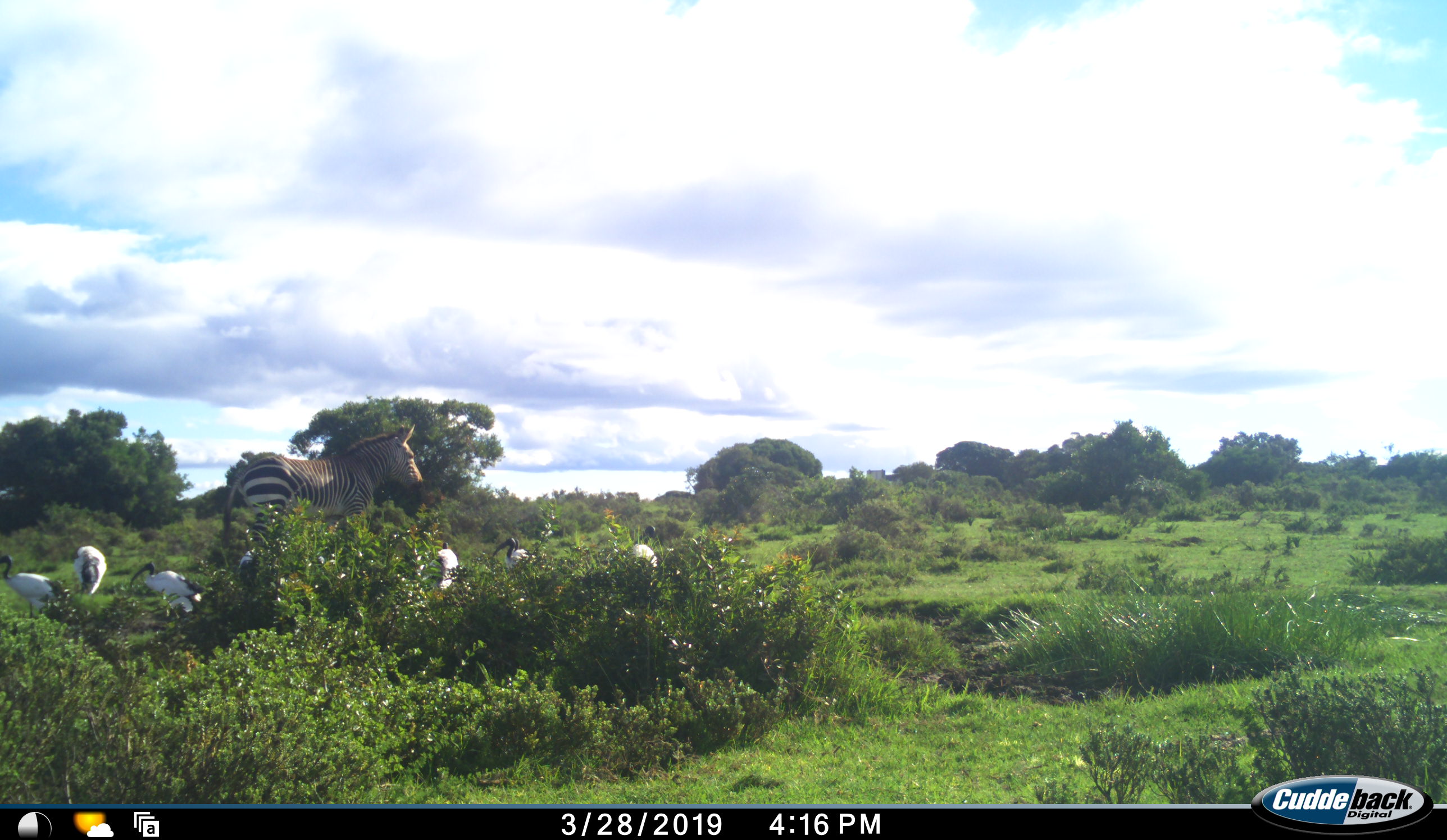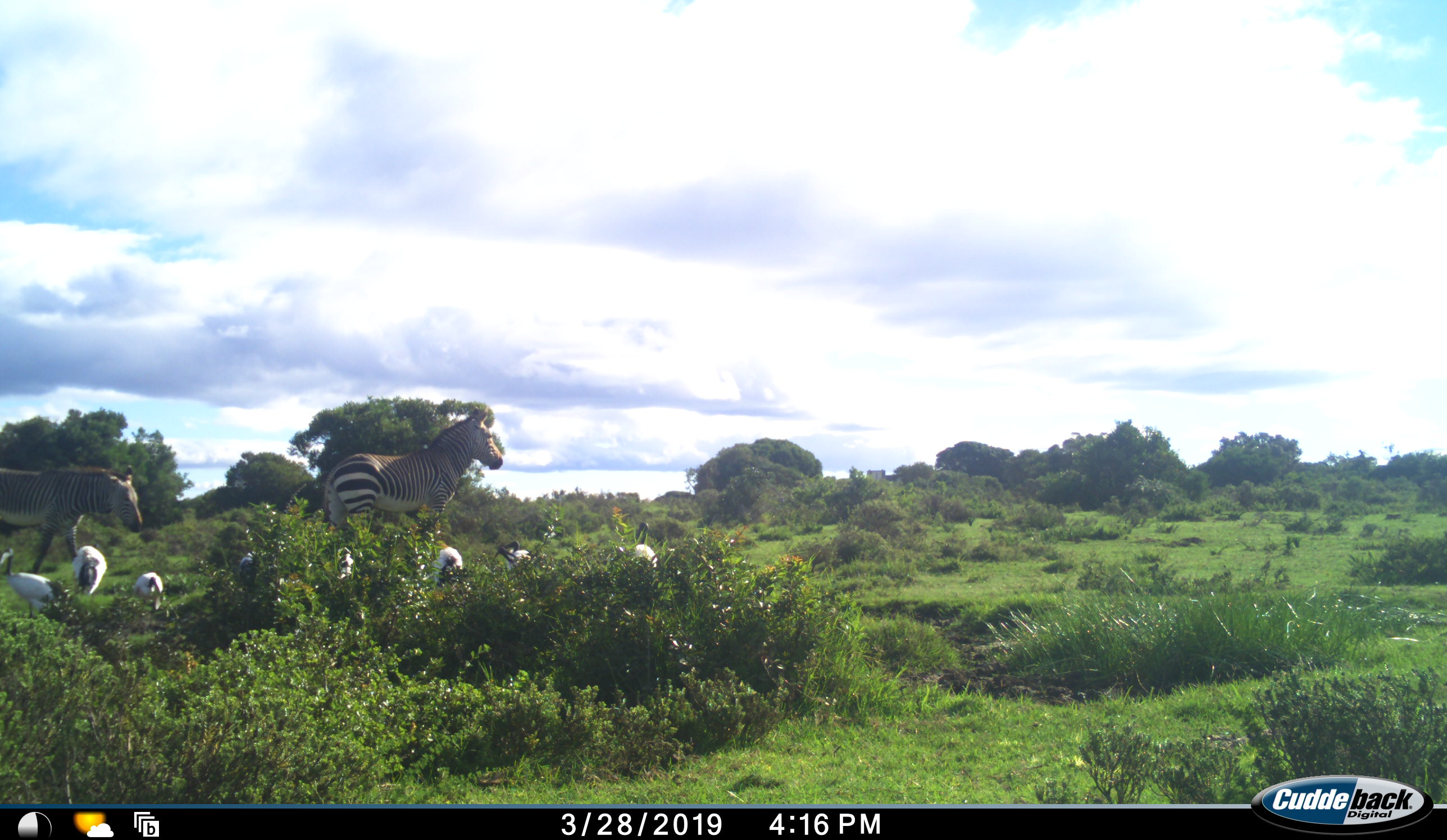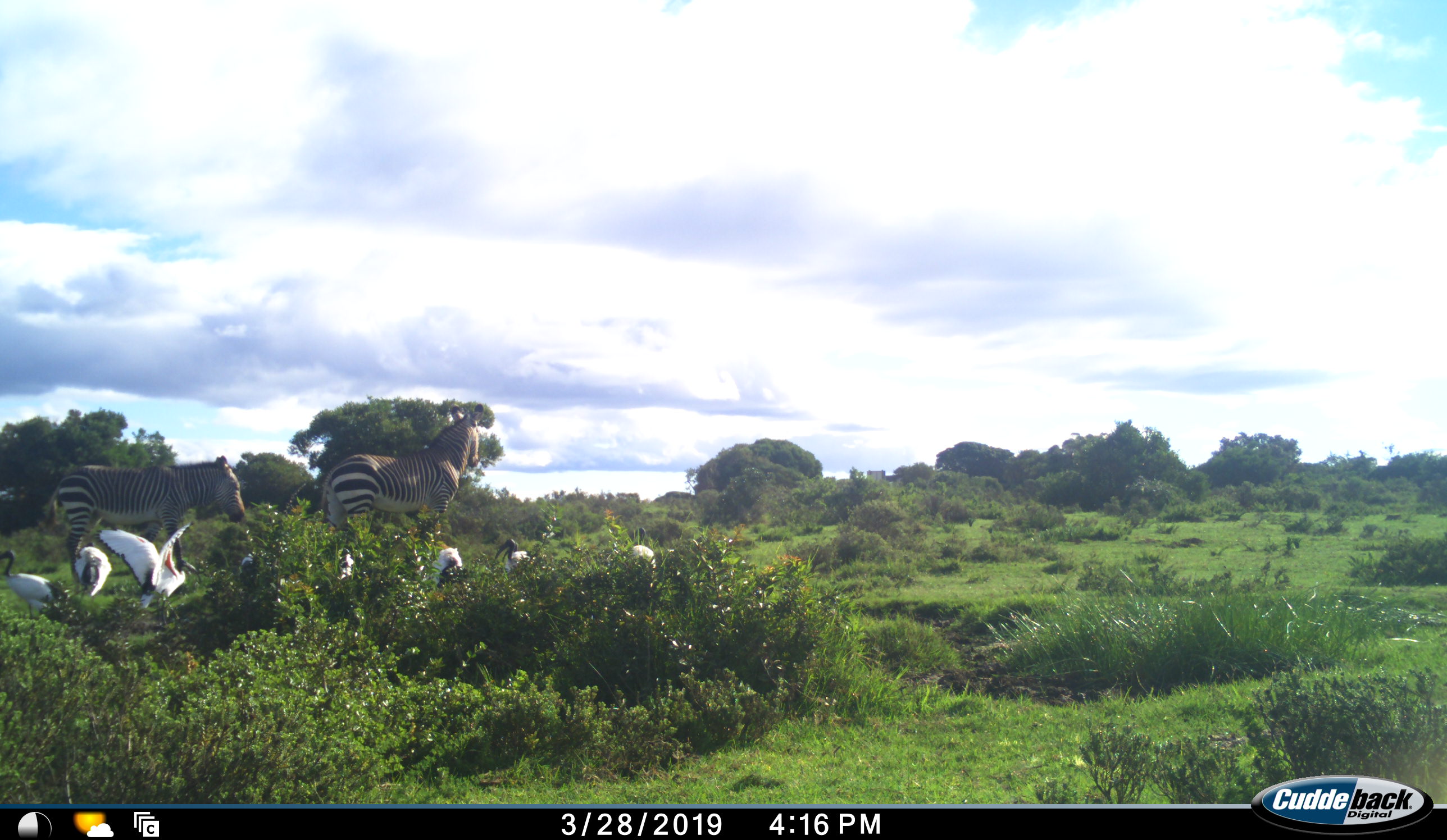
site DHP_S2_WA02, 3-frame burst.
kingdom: Animalia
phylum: Chordata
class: Mammalia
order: Perissodactyla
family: Equidae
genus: Equus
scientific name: Equus zebra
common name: mountain zebra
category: zebramountain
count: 2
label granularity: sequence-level